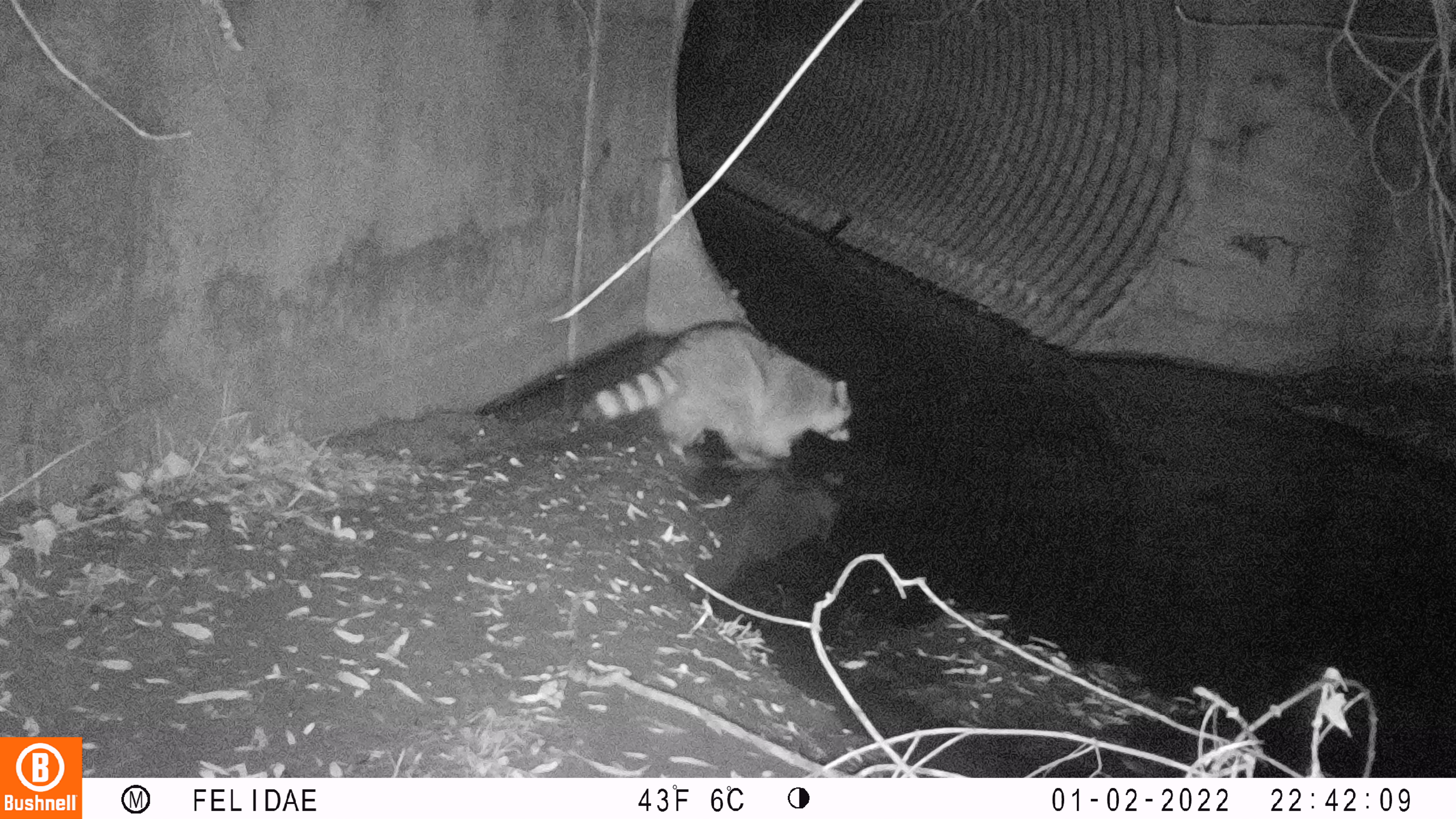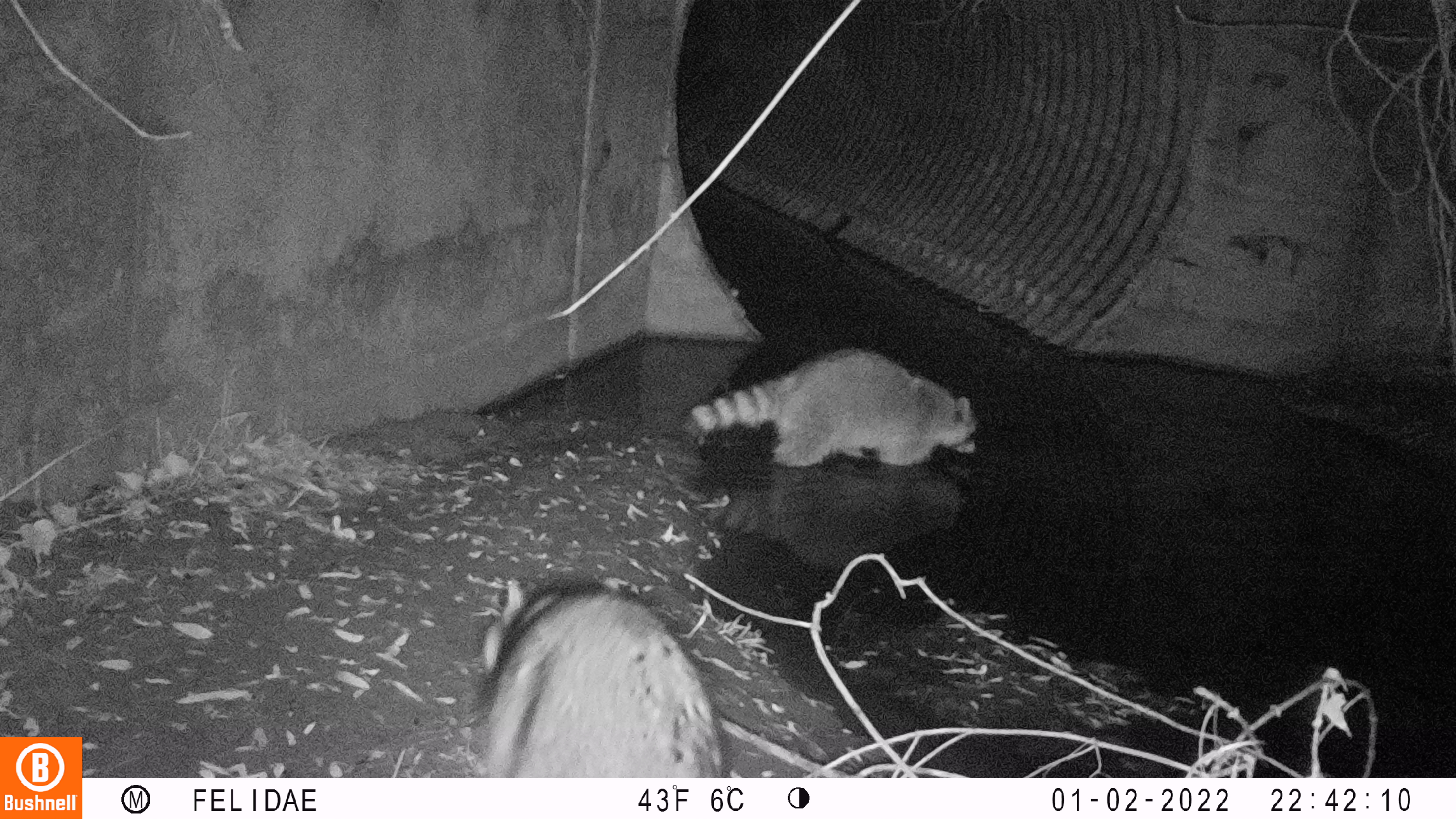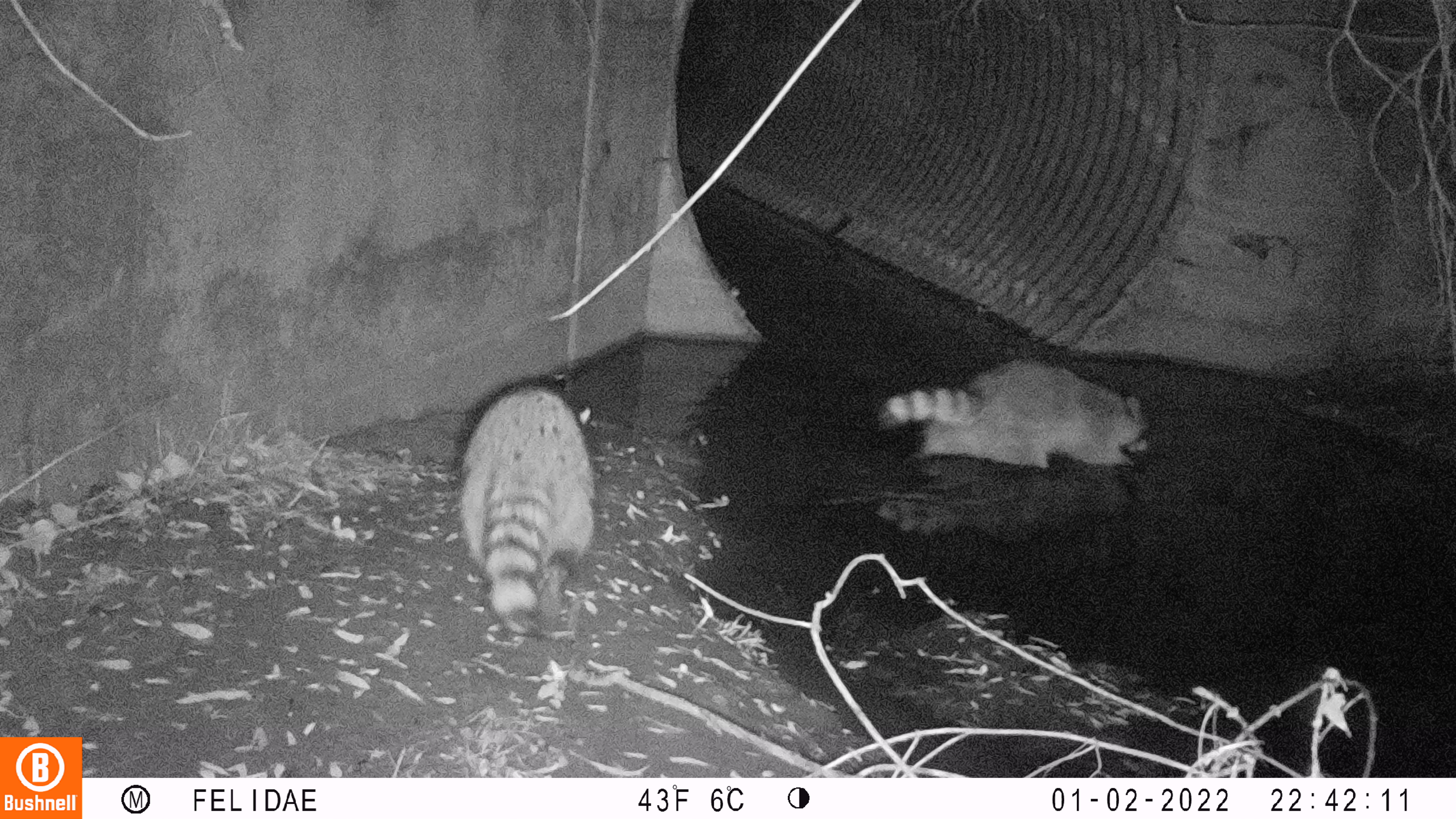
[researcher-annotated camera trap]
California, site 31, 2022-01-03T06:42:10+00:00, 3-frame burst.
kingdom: Animalia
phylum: Chordata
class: Mammalia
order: Carnivora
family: Procyonidae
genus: Procyon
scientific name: Procyon lotor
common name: raccoon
Raccoon (Procyon lotor).